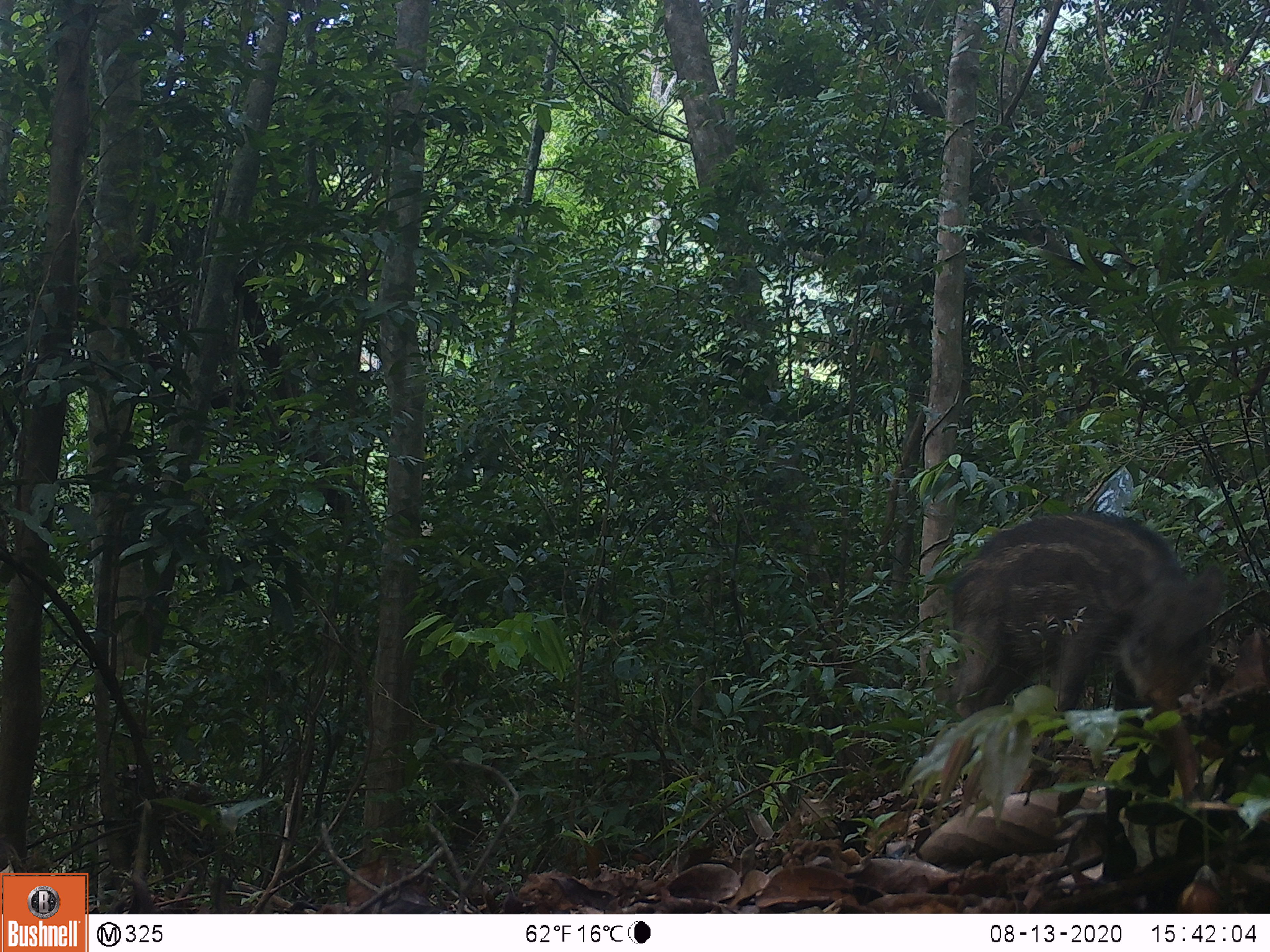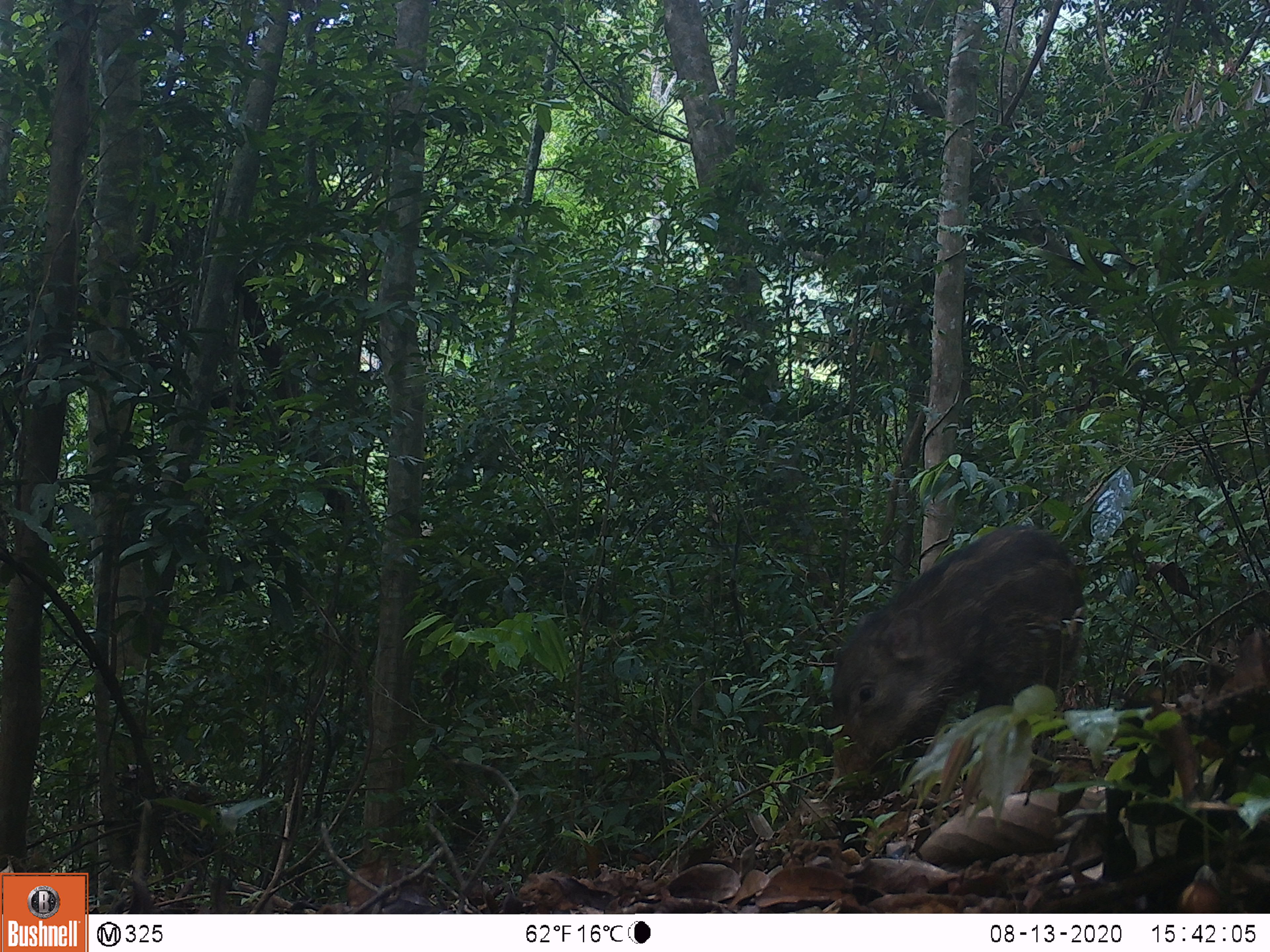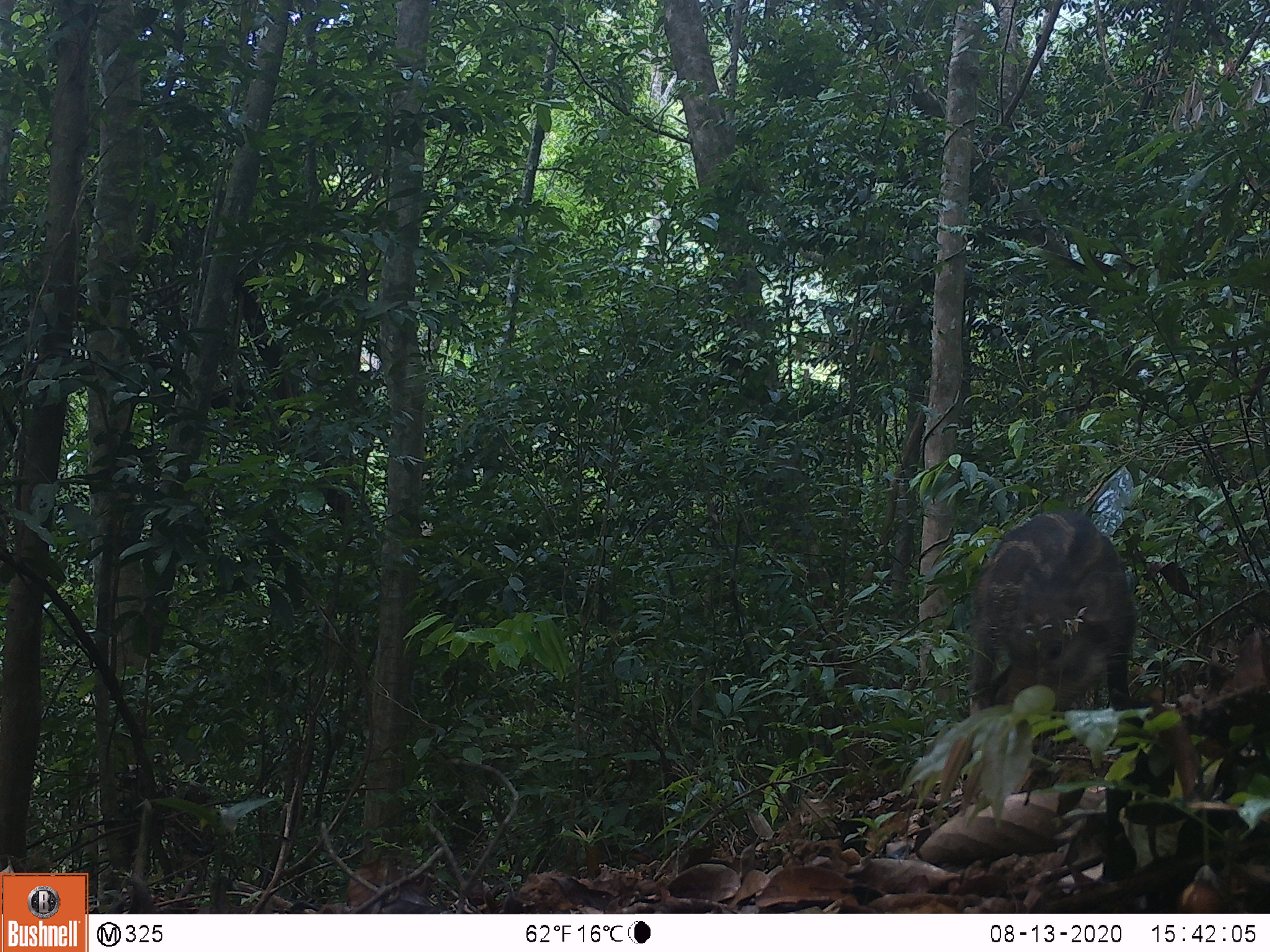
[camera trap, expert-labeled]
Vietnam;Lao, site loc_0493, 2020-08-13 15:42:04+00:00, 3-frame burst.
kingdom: Animalia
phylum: Chordata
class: Mammalia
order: Artiodactyla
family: Suidae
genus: Sus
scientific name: Sus scrofa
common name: eurasian wild pig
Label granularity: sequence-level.